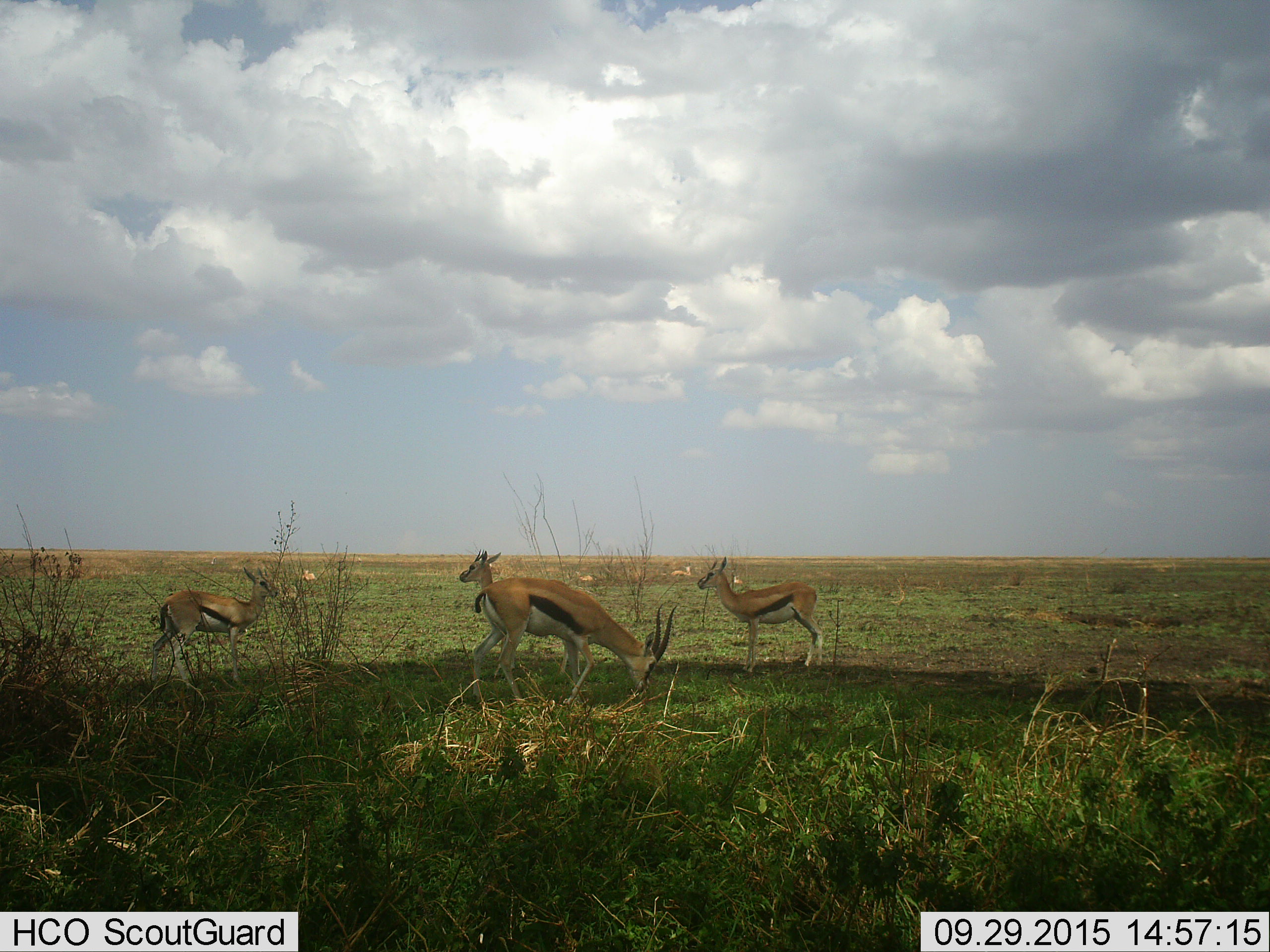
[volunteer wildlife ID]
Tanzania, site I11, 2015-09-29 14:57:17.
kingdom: Animalia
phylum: Chordata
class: Mammalia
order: Artiodactyla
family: Bovidae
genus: Eudorcas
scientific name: Eudorcas thomsonii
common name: thomson's gazelle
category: gazellethomsons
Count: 8.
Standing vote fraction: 89%.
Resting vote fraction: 67%.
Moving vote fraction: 11%.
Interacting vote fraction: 0%.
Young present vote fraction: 0%.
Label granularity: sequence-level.